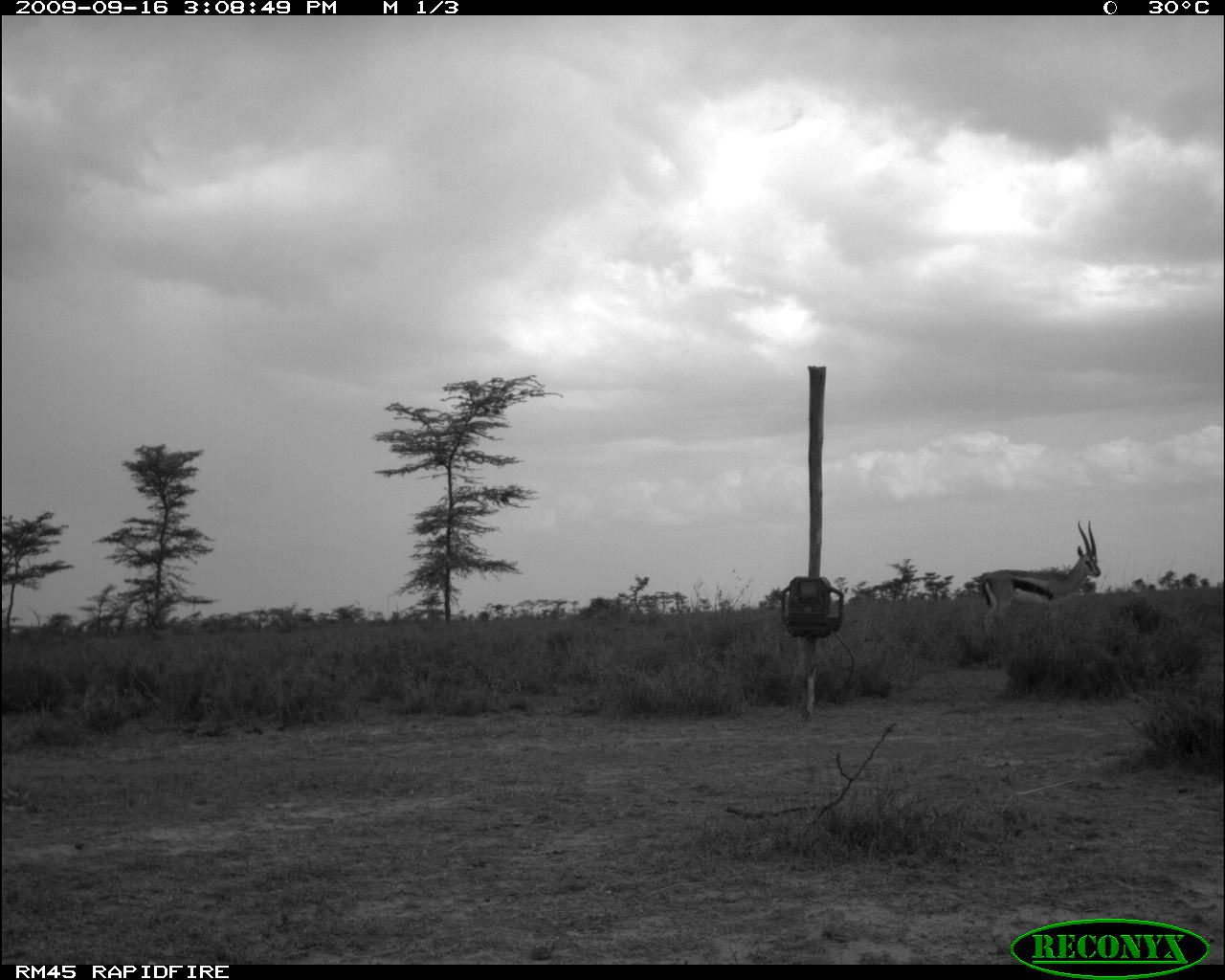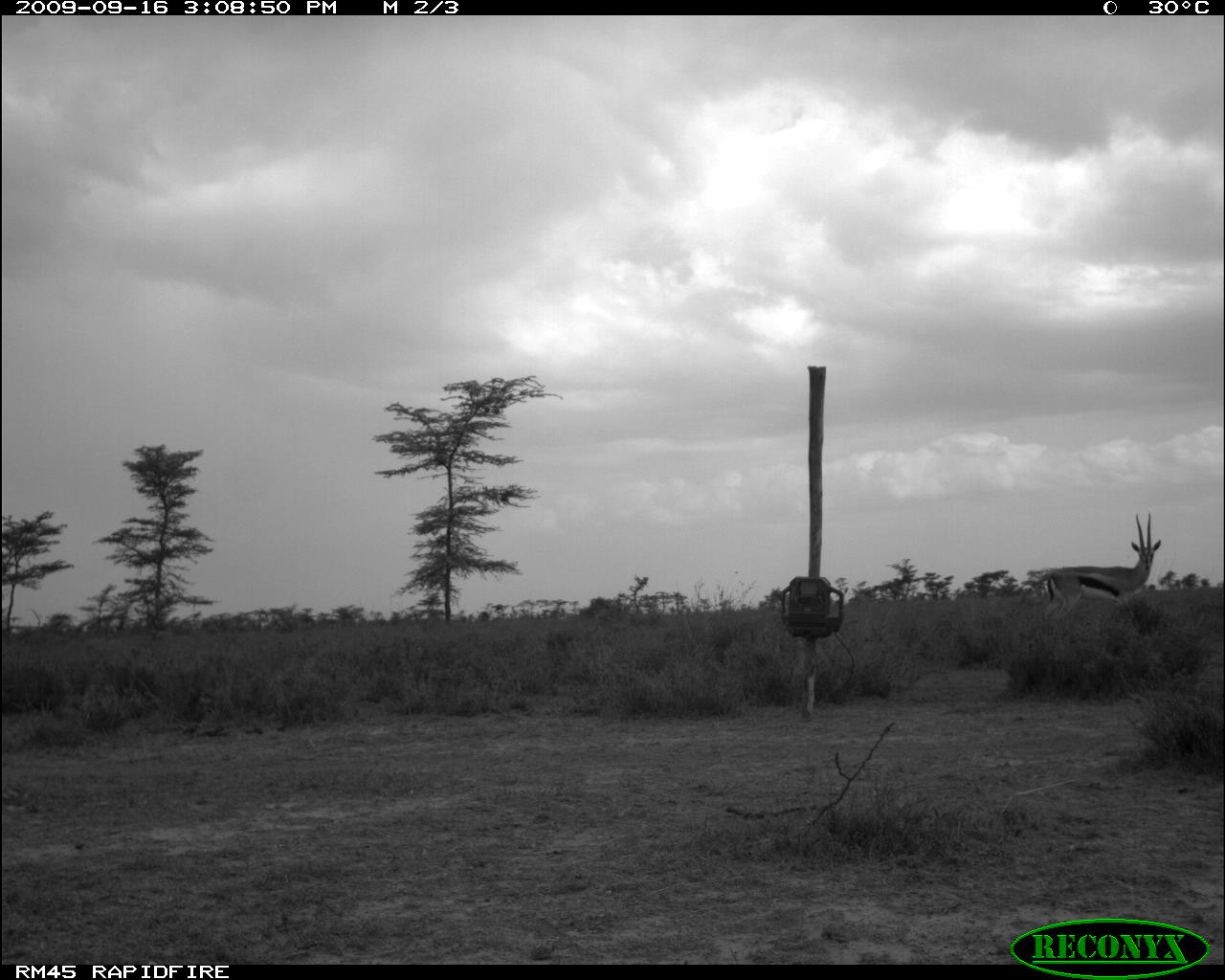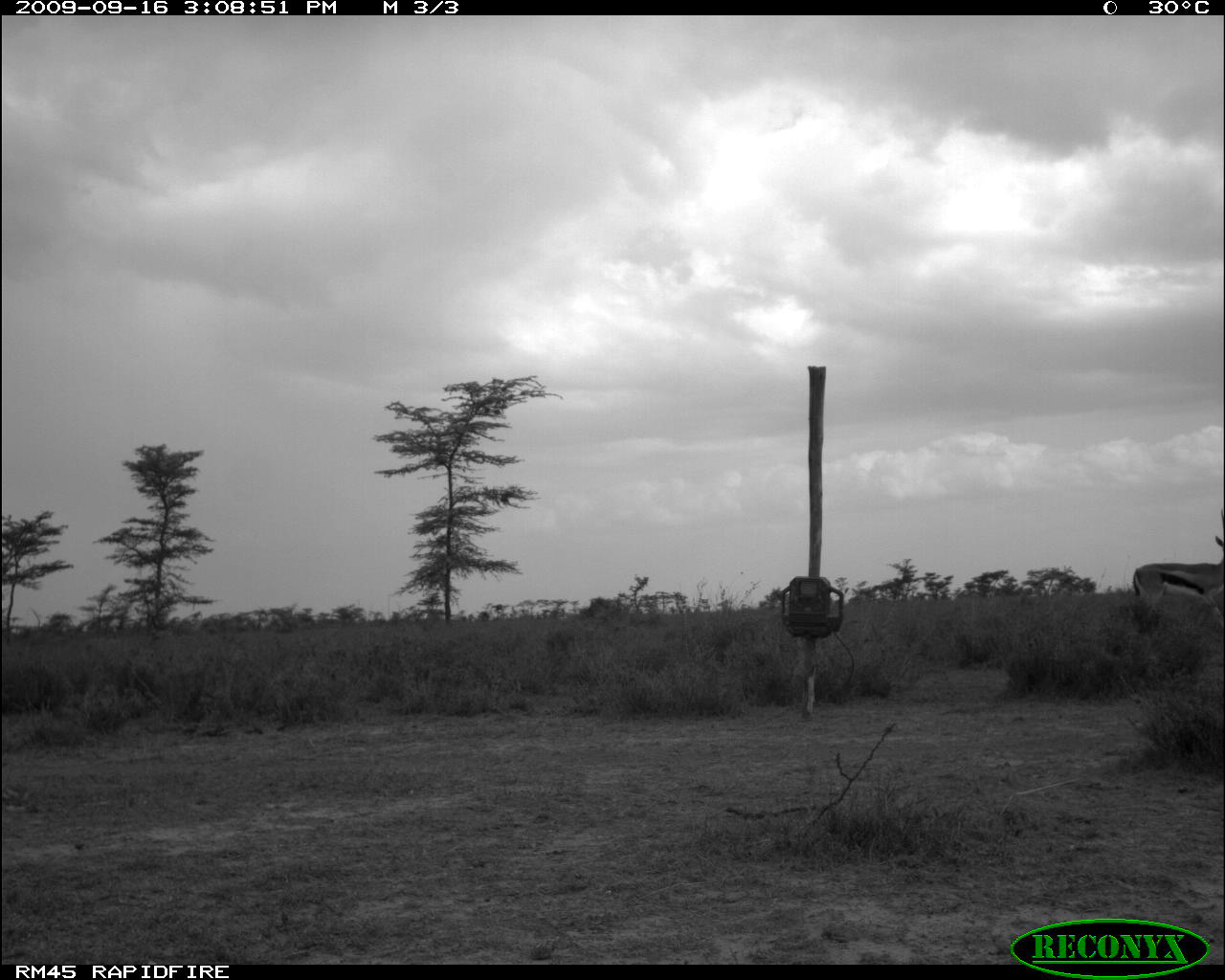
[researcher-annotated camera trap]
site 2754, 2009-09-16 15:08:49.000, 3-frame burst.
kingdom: Animalia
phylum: Chordata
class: Mammalia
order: Artiodactyla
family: Bovidae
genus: Eudorcas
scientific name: Eudorcas thomsonii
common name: thomson's gazelle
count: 1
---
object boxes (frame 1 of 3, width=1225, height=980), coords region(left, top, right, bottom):
eudorcas thomsonii: region(978, 518, 1102, 631)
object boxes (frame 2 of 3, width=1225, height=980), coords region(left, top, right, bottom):
eudorcas thomsonii: region(1042, 511, 1162, 621)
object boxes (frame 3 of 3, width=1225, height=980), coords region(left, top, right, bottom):
eudorcas thomsonii: region(1129, 505, 1225, 630)